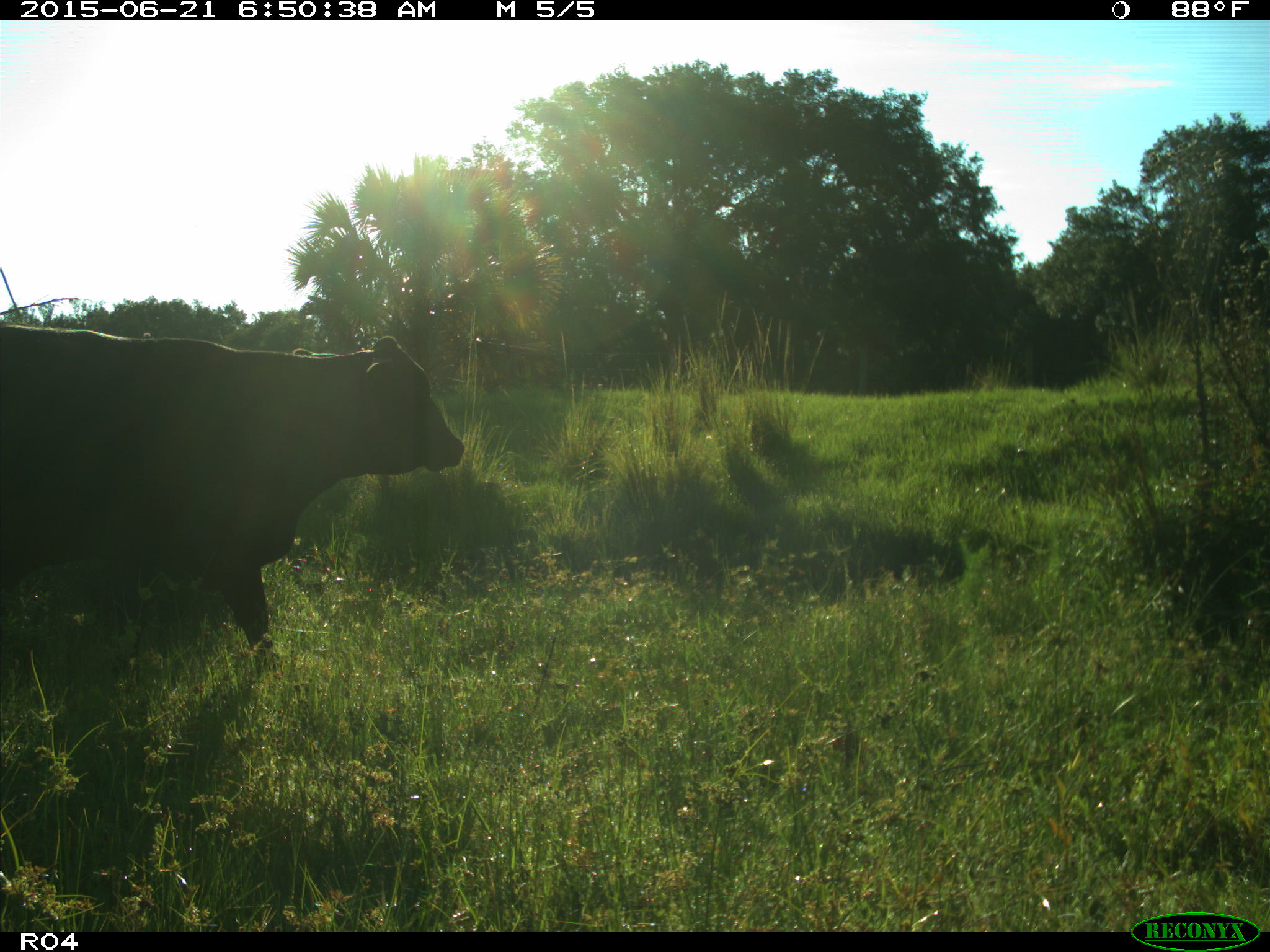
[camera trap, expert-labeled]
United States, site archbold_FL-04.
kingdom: Animalia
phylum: Chordata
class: Mammalia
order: Artiodactyla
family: Bovidae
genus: Bos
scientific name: Bos taurus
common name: domestic cow